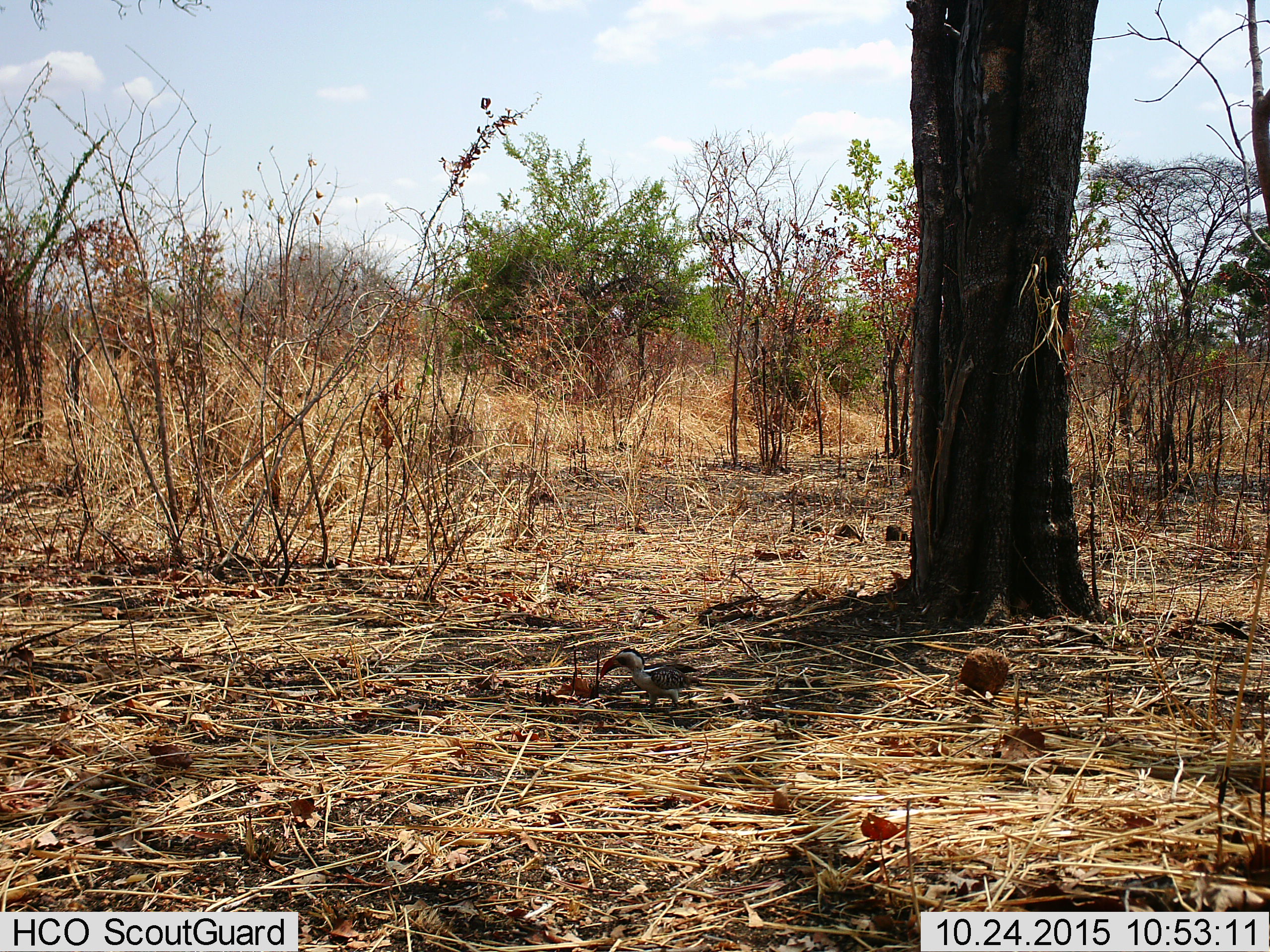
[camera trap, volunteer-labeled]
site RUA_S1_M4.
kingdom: Animalia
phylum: Chordata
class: Aves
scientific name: Aves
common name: bird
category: birdother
Birdother (bird) (Aves), count 1. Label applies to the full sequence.